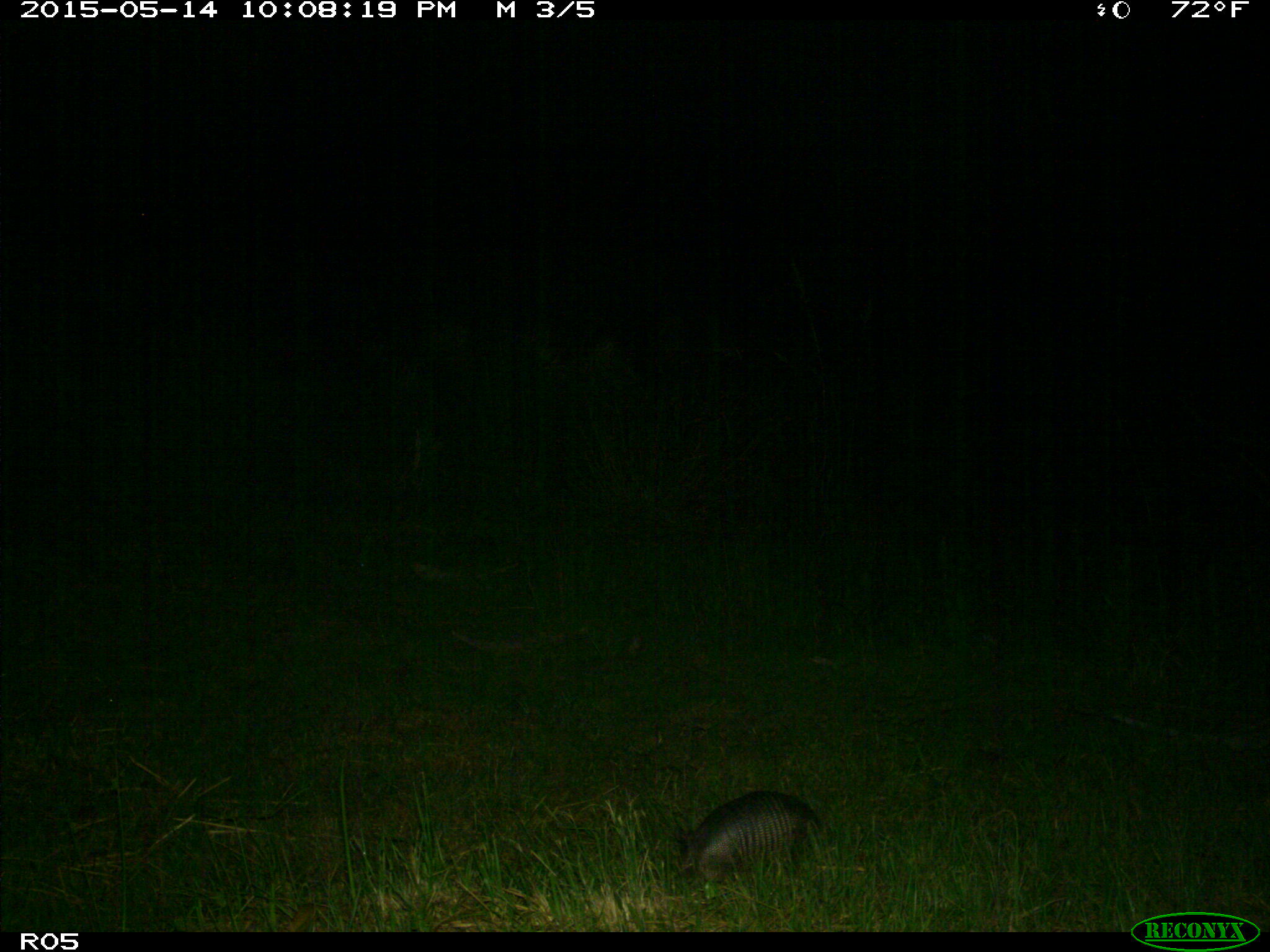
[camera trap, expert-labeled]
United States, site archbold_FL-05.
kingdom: Animalia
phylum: Chordata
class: Mammalia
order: Cingulata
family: Dasypodidae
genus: Dasypus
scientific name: Dasypus novemcinctus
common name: nine-banded armadillo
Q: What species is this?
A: Dasypus novemcinctus (nine-banded armadillo).